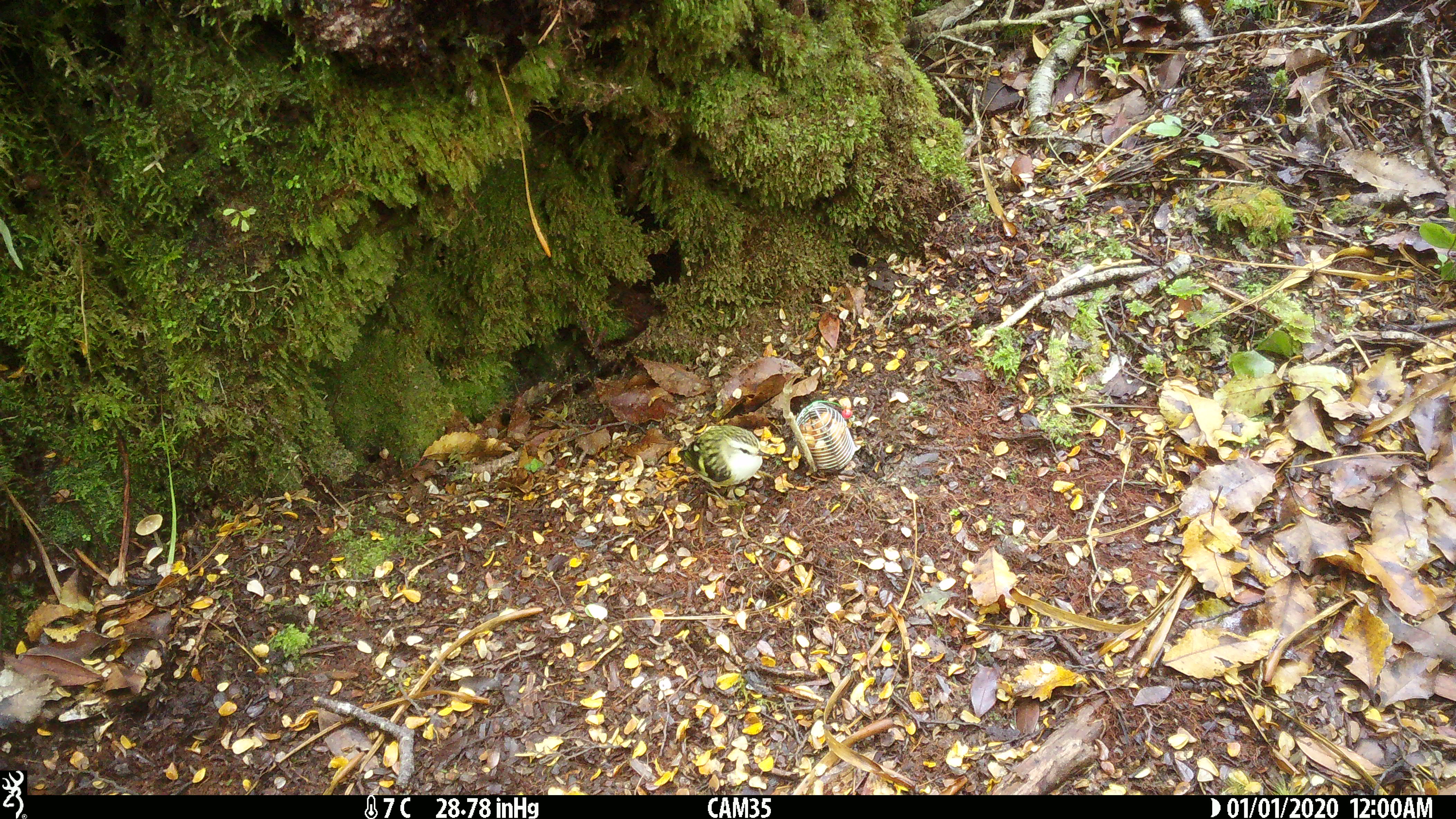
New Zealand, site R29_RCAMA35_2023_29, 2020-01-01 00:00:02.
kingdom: Animalia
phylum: Chordata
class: Aves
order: Passeriformes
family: Acanthisittidae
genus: Acanthisitta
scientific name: Acanthisitta chloris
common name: rifleman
Rifleman (Acanthisitta chloris).